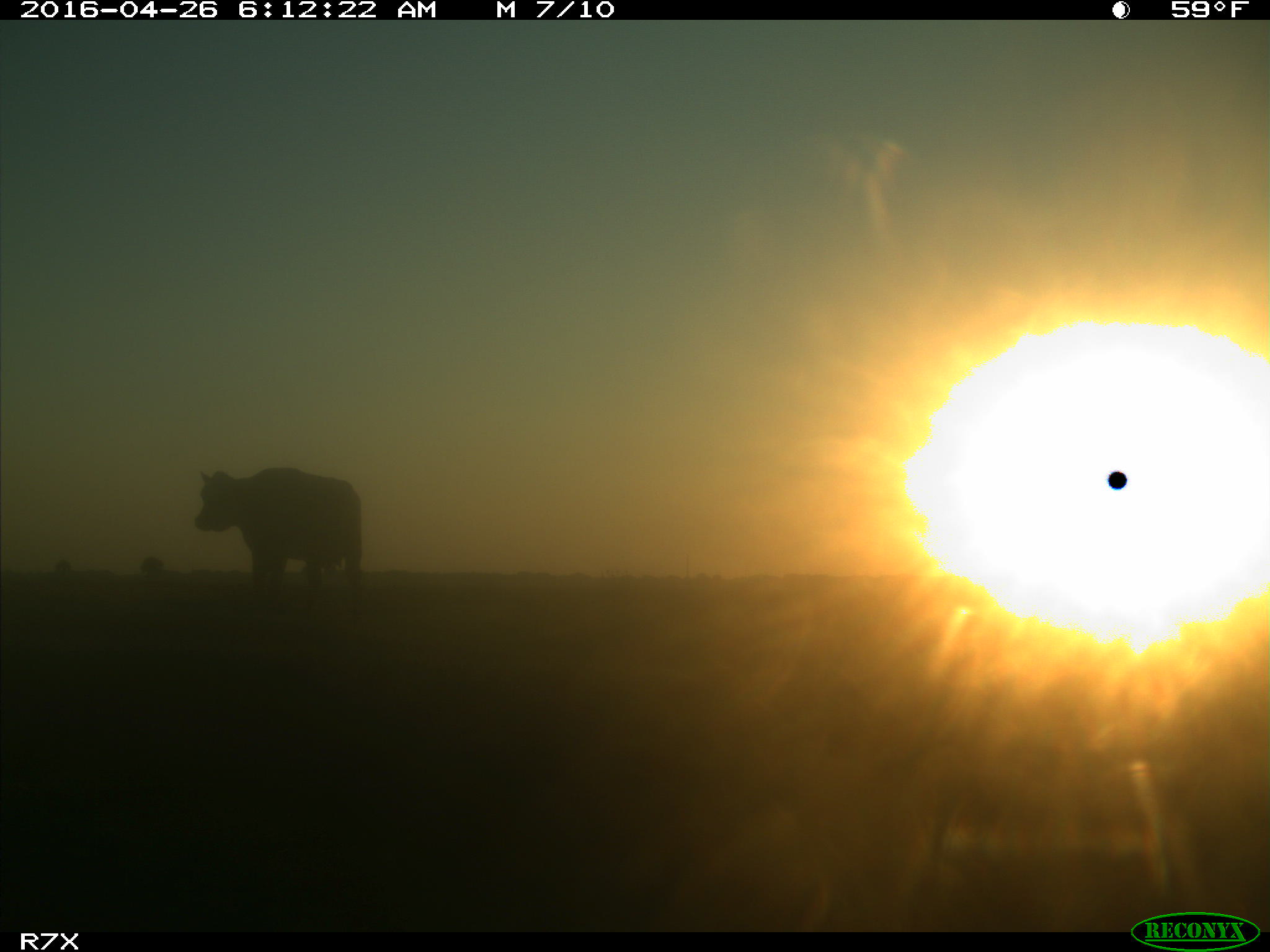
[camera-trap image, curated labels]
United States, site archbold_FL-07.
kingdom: Animalia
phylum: Chordata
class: Mammalia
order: Artiodactyla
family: Bovidae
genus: Bos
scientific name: Bos taurus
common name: domestic cow